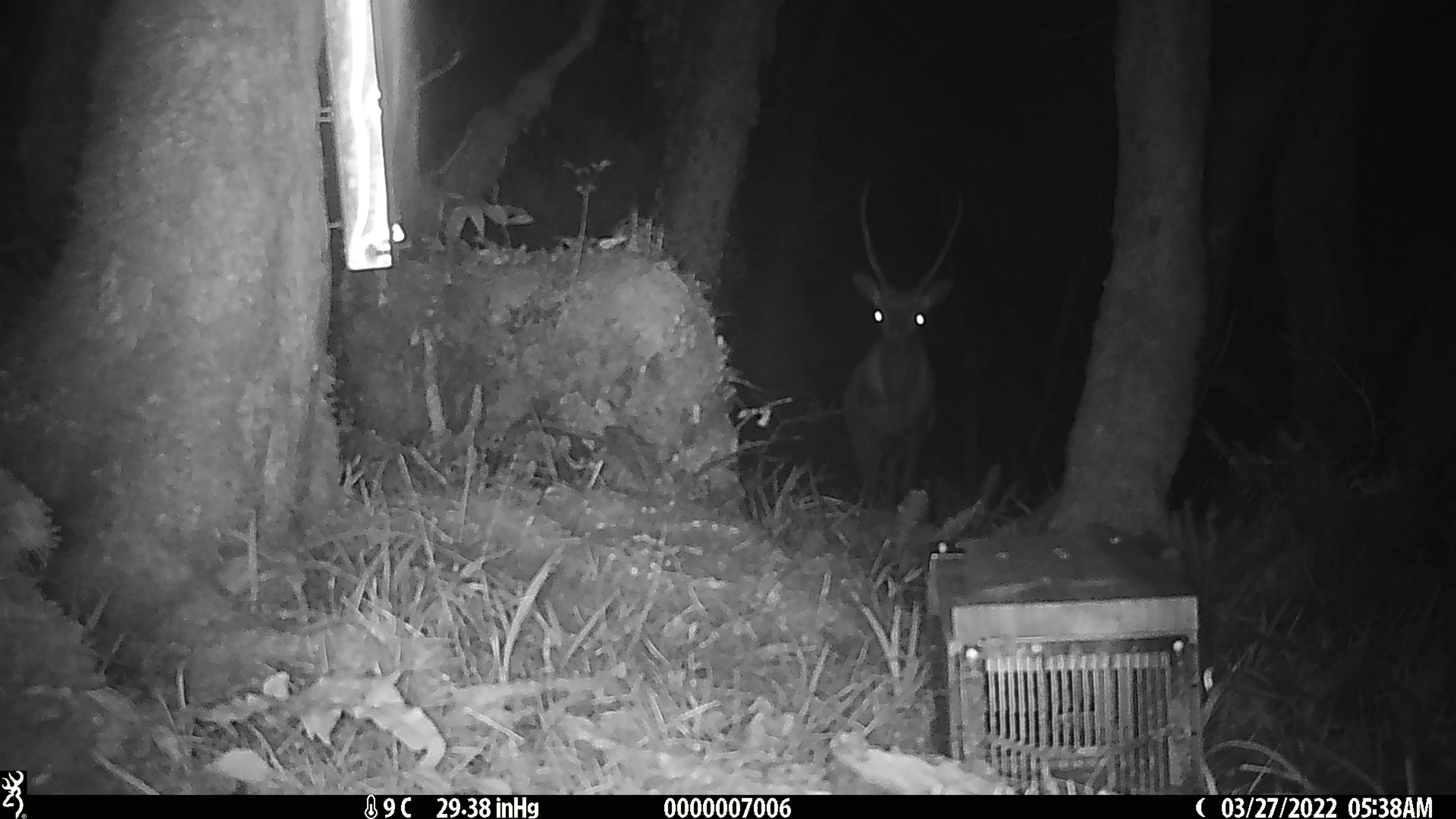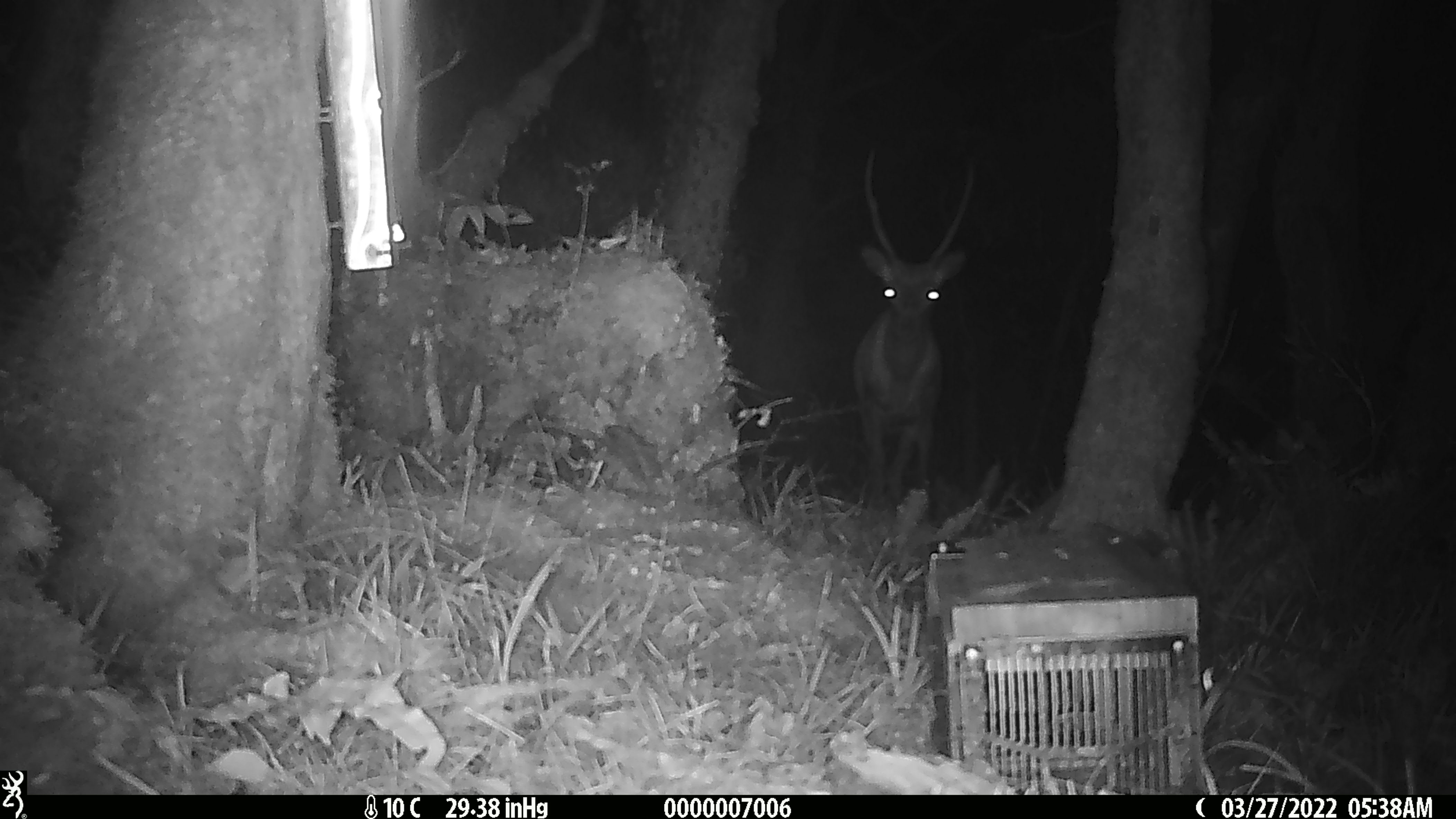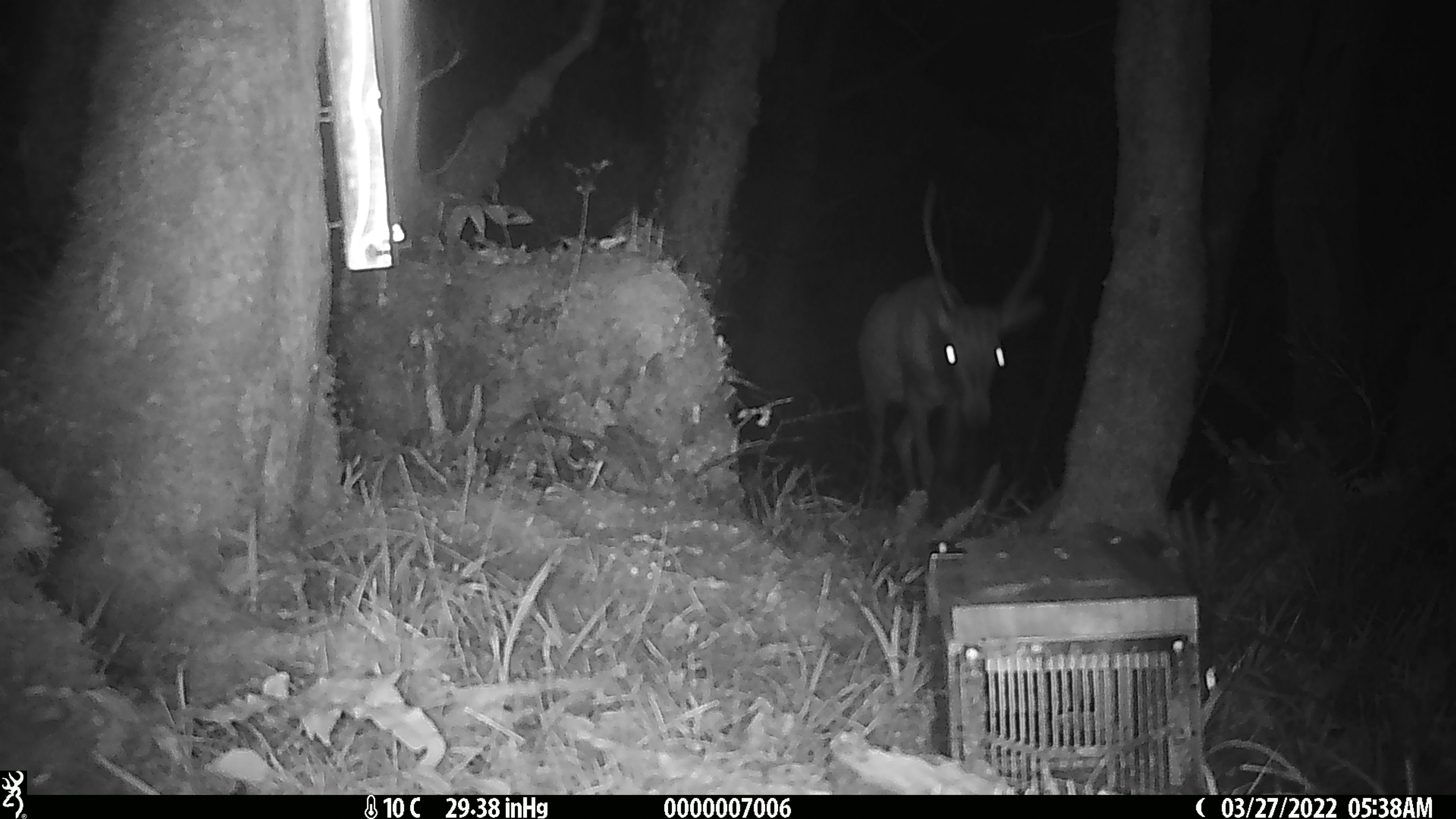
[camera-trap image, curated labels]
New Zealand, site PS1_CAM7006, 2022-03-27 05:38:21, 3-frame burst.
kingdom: Animalia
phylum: Chordata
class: Mammalia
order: Artiodactyla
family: Cervidae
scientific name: Cervidae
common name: deer